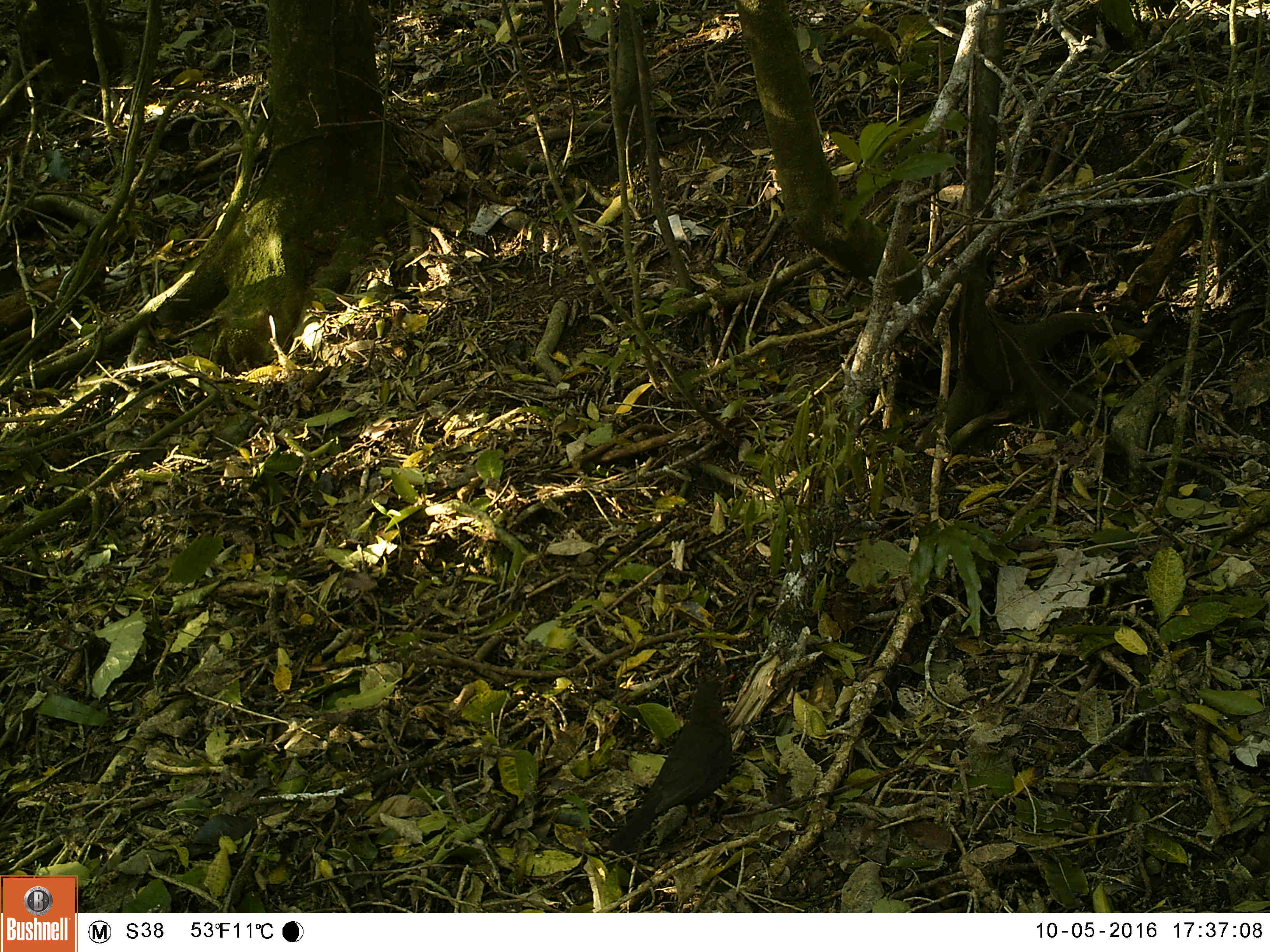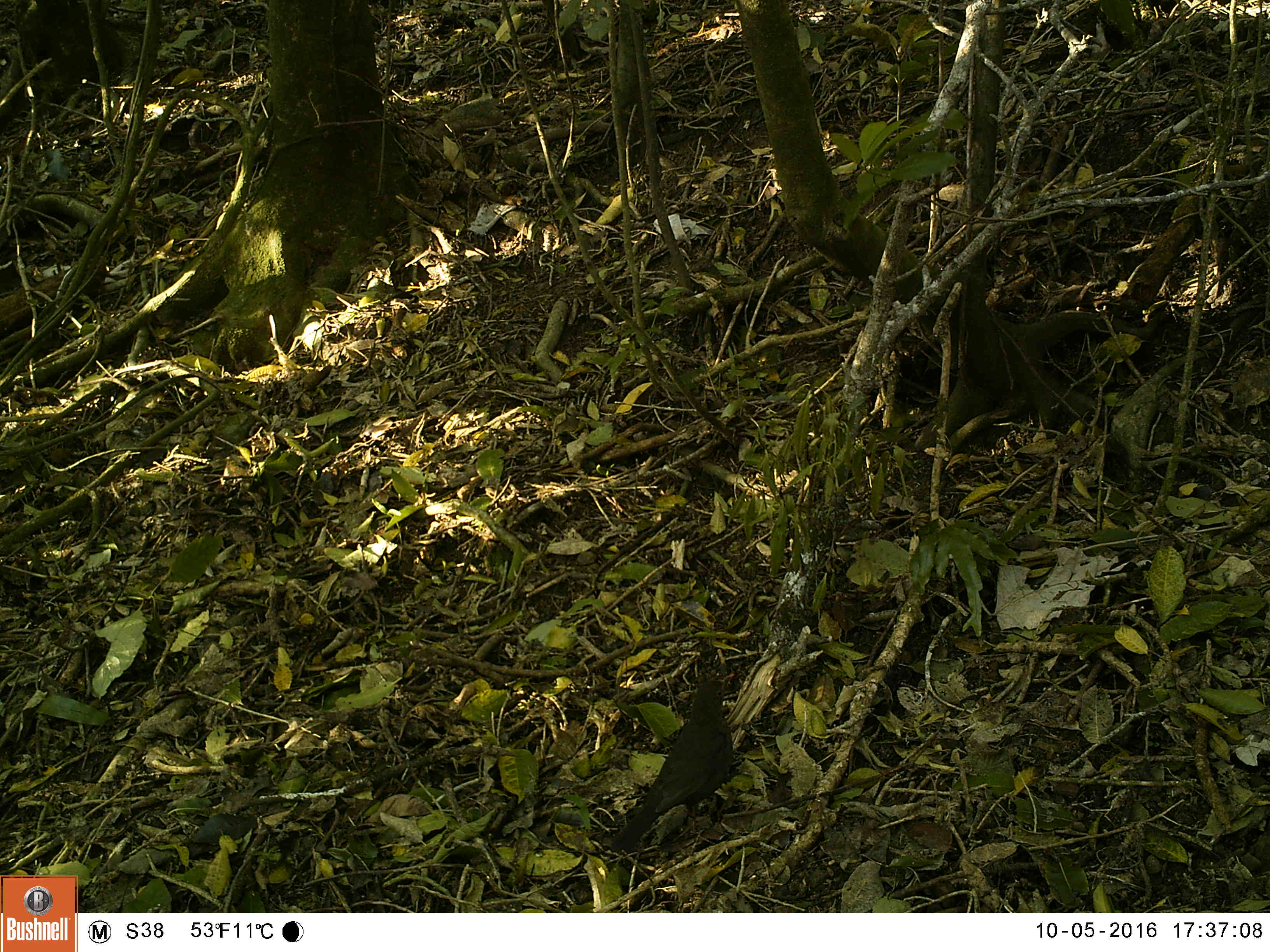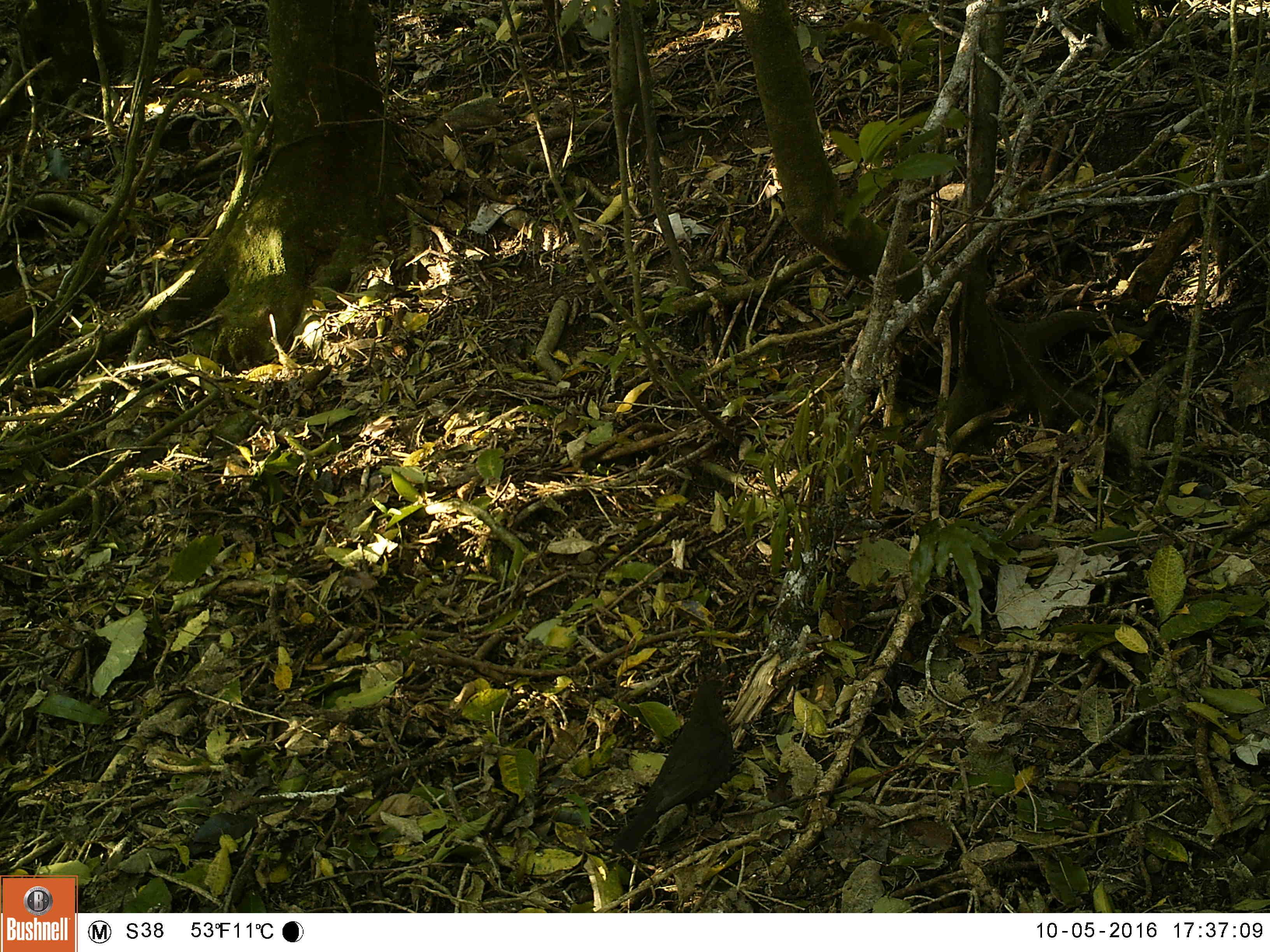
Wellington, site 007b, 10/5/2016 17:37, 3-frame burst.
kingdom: Animalia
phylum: Chordata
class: Aves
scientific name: Aves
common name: bird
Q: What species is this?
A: Bird (Aves).